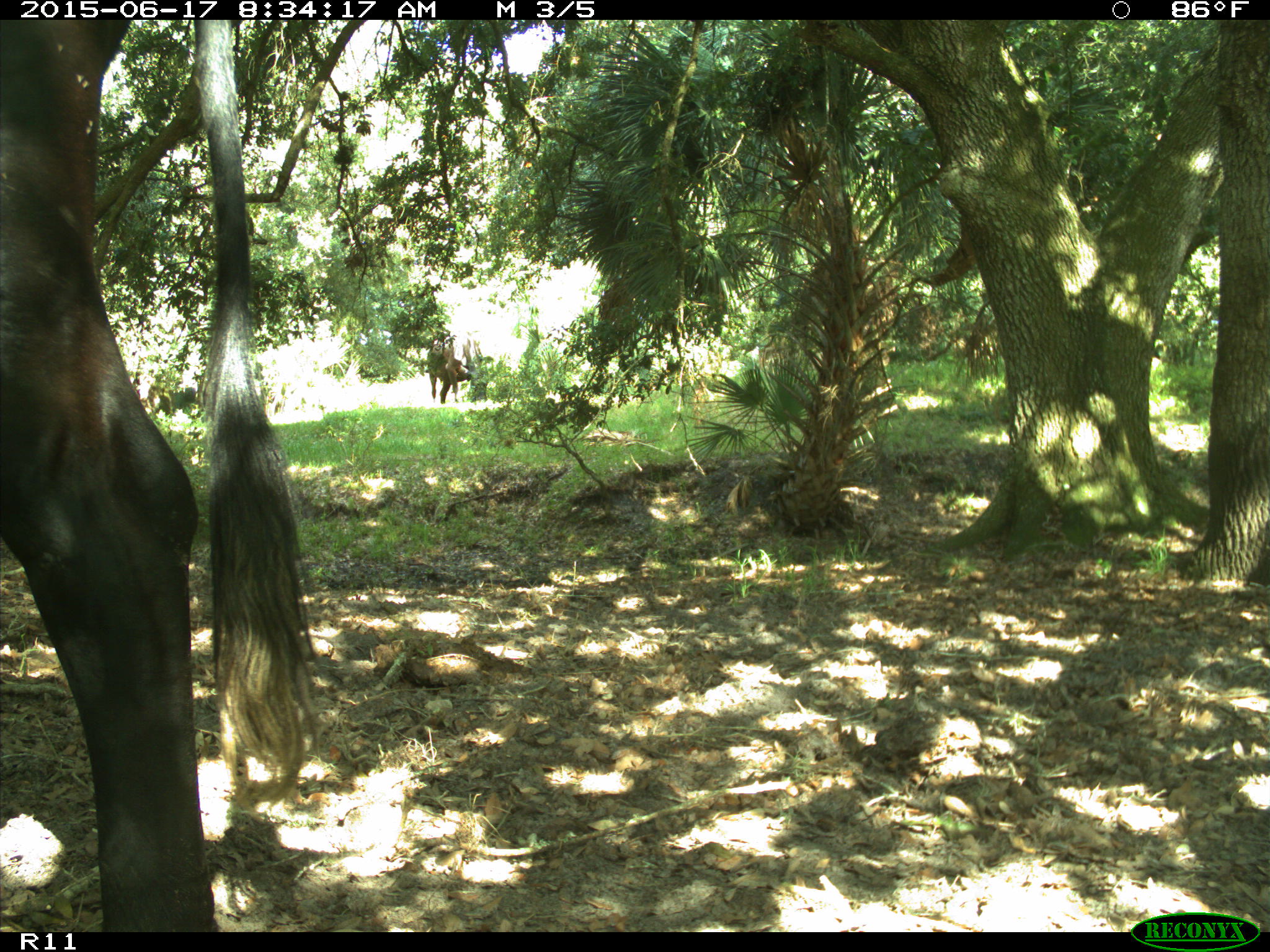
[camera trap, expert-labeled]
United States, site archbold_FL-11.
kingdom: Animalia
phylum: Chordata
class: Mammalia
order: Artiodactyla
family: Bovidae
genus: Bos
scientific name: Bos taurus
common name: domestic cow